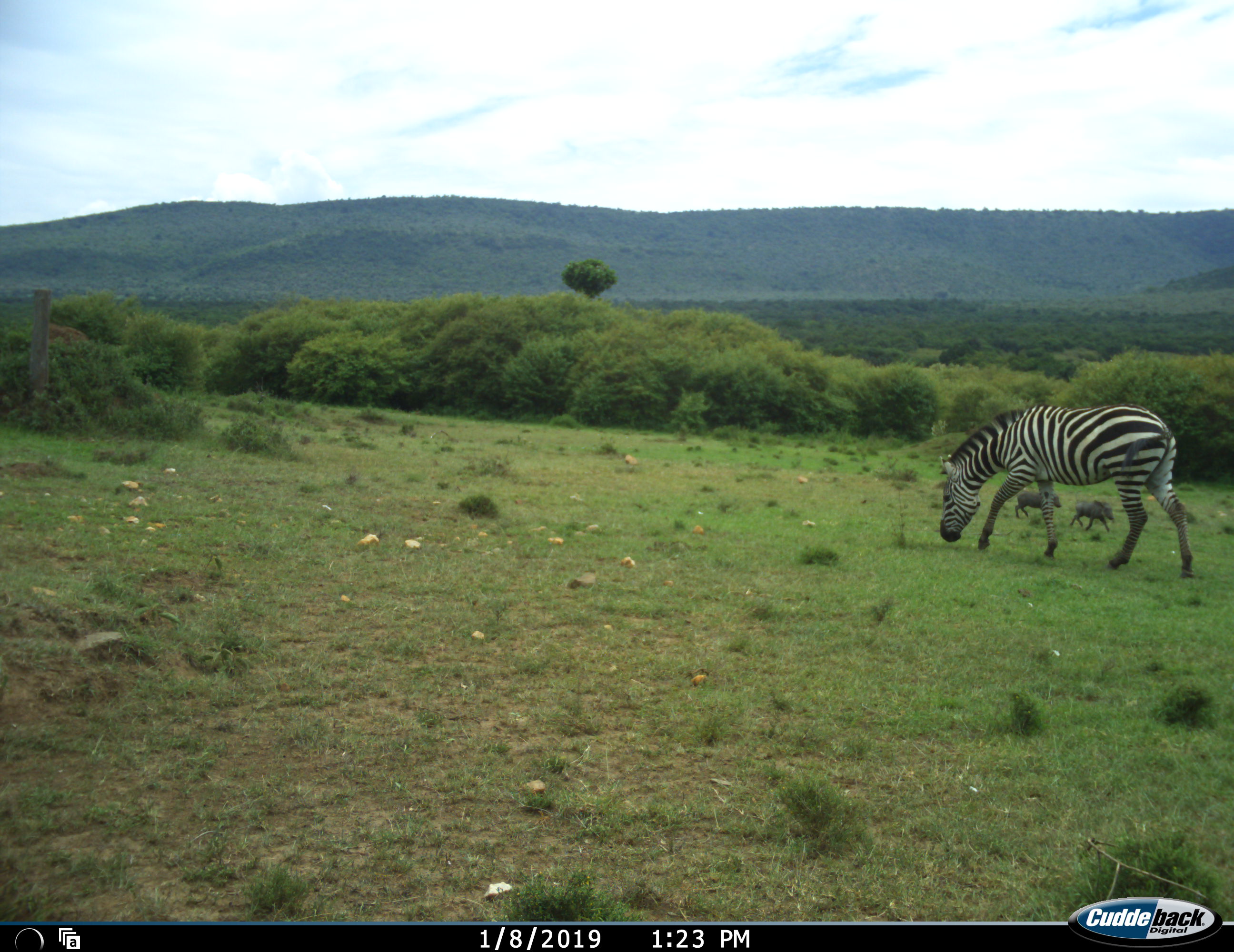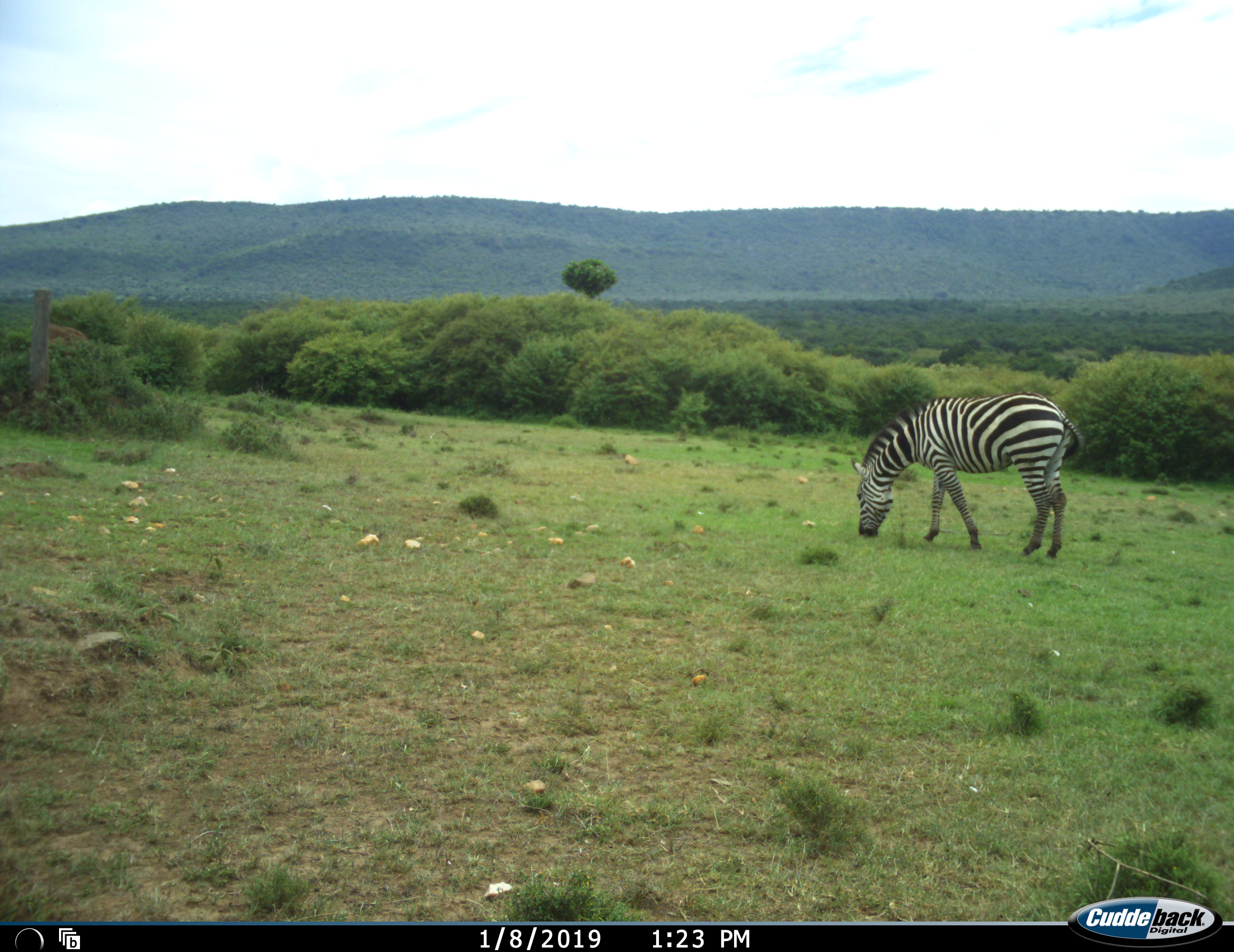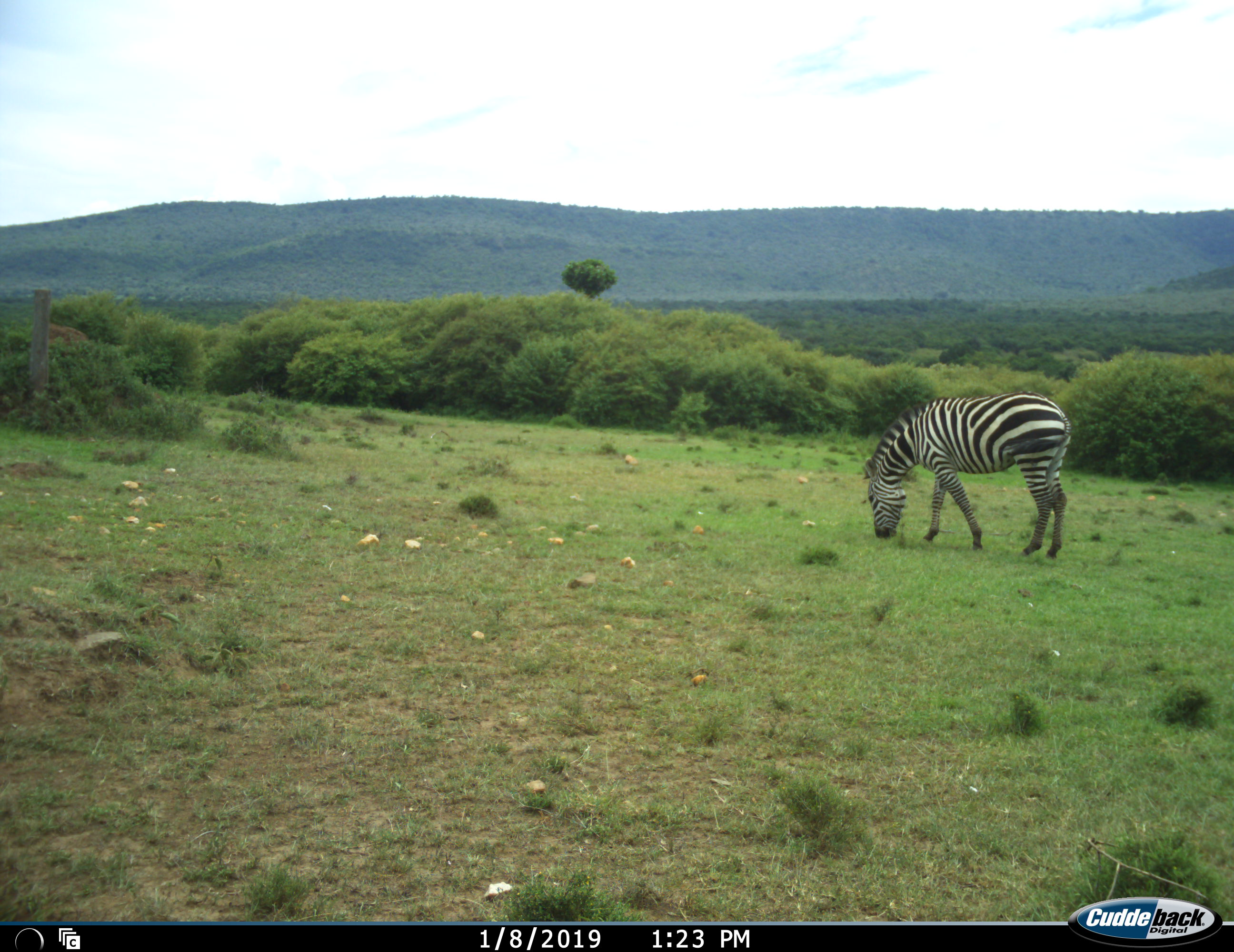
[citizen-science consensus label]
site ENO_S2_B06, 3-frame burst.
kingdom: Animalia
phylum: Chordata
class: Mammalia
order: Artiodactyla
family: Suidae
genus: Phacochoerus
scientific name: Phacochoerus africanus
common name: warthog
Warthog (Phacochoerus africanus), count 2. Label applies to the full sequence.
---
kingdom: Animalia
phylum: Chordata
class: Mammalia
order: Perissodactyla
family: Equidae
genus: Equus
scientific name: Equus quagga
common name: plains zebra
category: zebraplains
Zebraplains (plains zebra) (Equus quagga), count 1. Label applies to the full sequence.